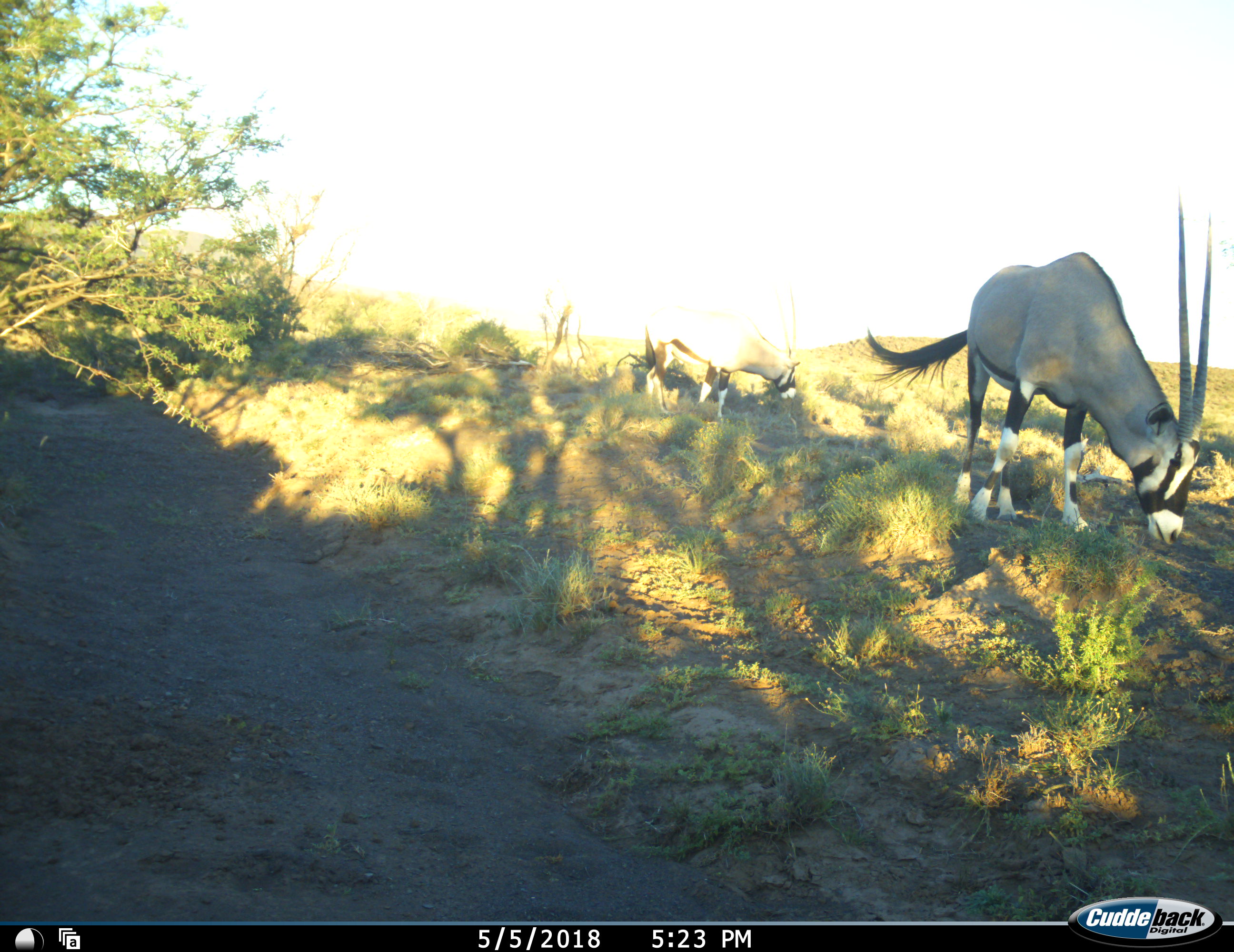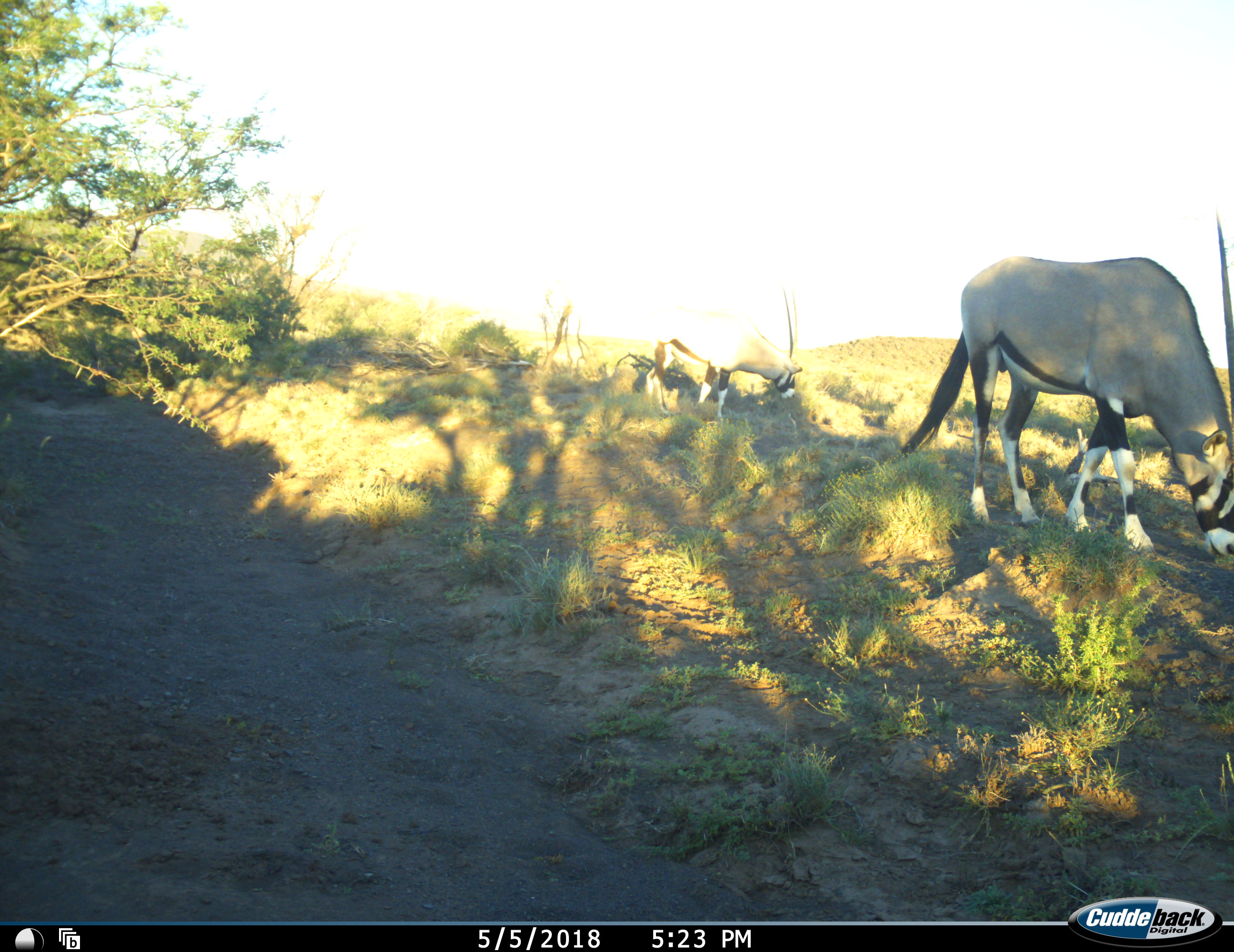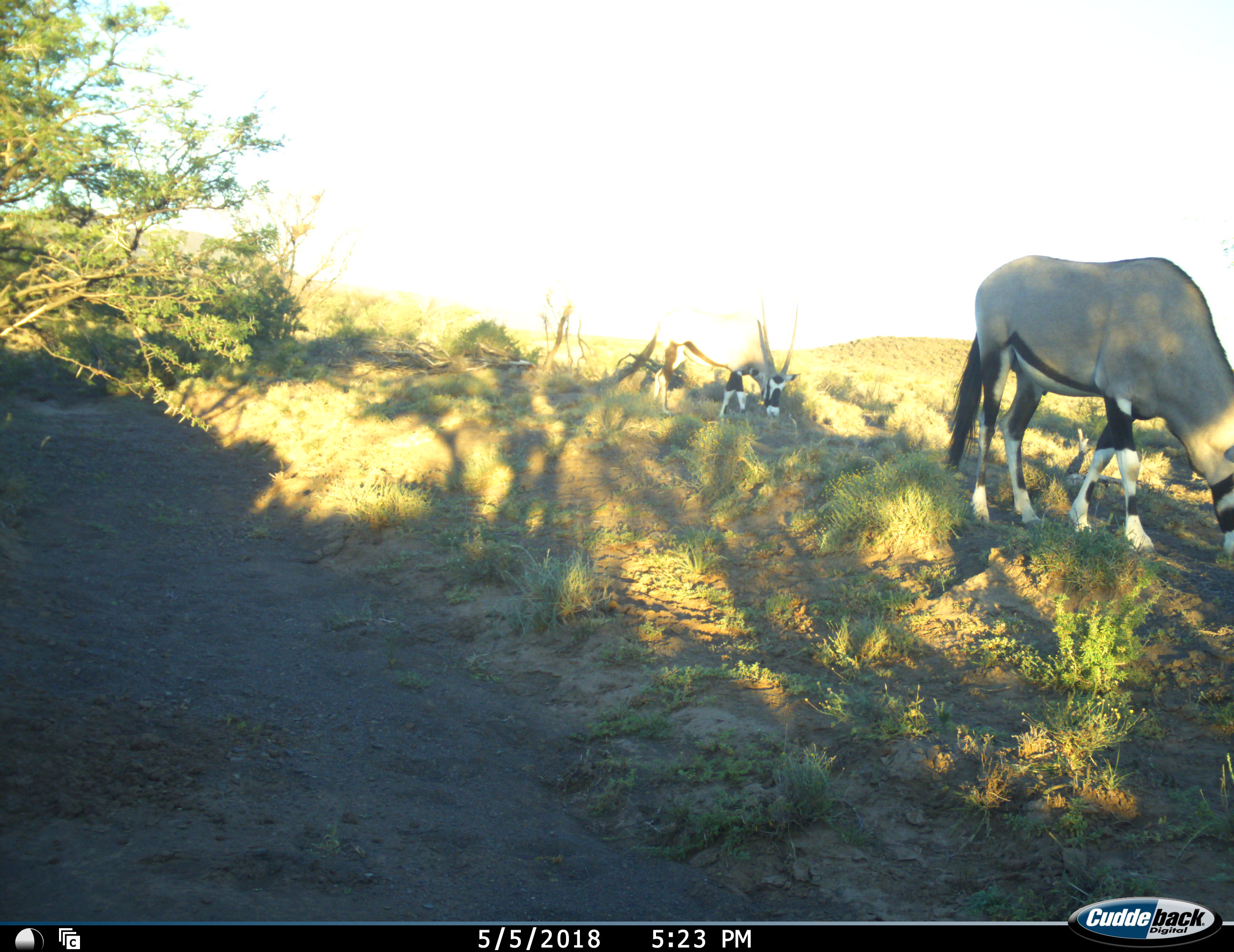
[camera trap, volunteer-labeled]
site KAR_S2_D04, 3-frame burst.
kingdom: Animalia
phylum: Chordata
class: Mammalia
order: Artiodactyla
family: Bovidae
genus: Oryx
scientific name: Oryx gazella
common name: gemsbok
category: oryx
Oryx (gemsbok) (Oryx gazella), count 3. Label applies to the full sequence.